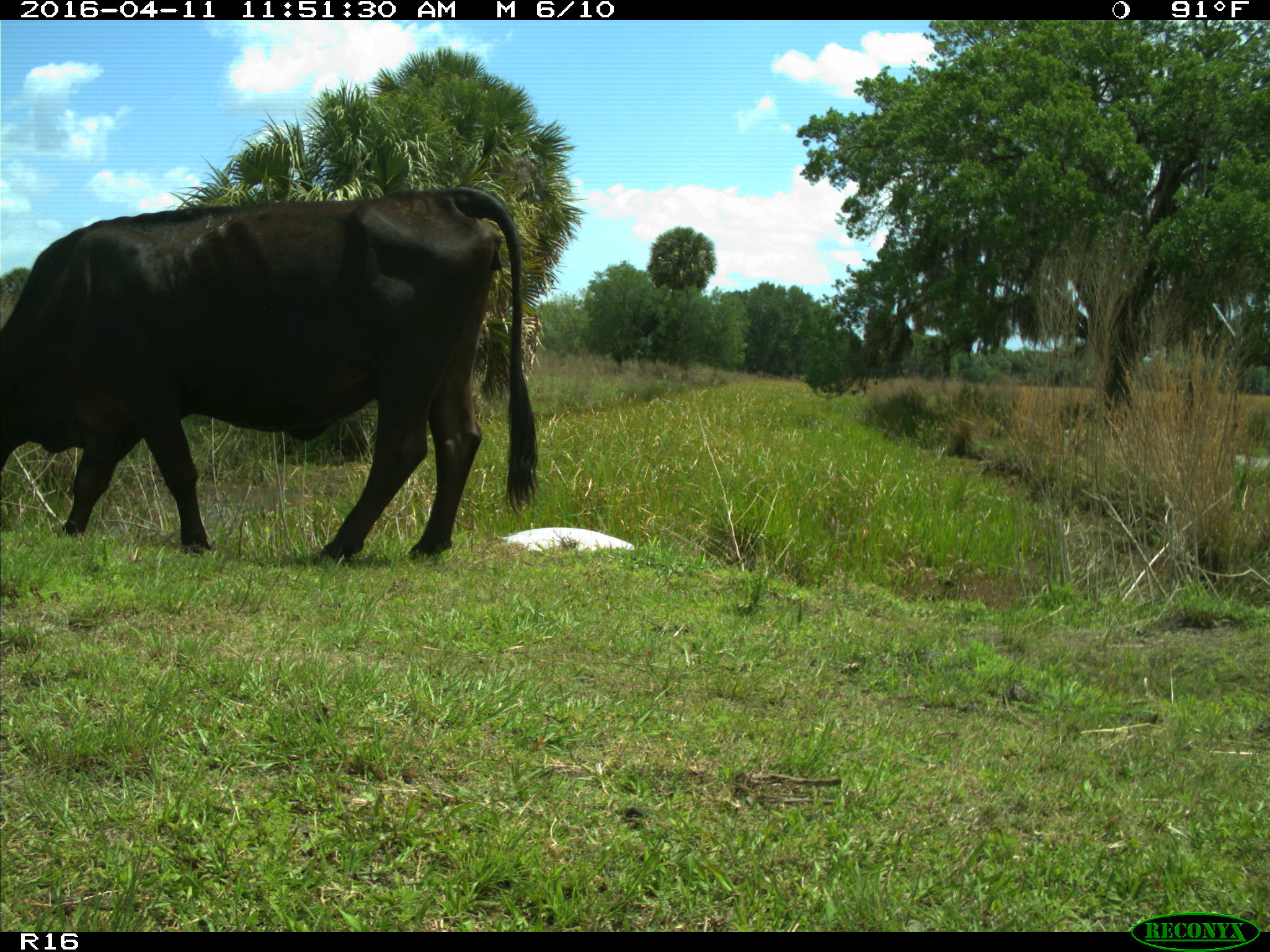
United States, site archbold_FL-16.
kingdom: Animalia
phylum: Chordata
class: Mammalia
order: Artiodactyla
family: Bovidae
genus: Bos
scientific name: Bos taurus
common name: domestic cow